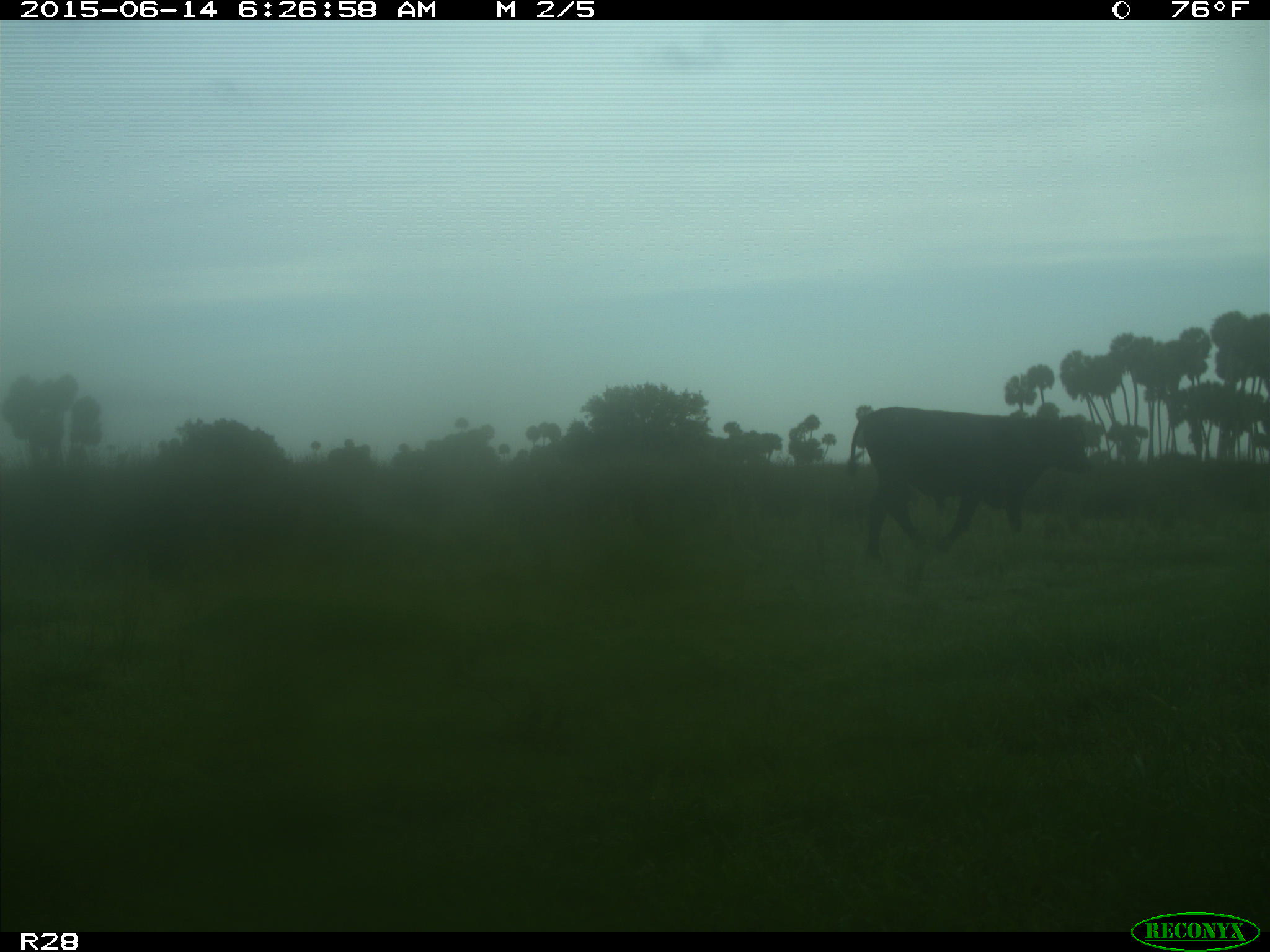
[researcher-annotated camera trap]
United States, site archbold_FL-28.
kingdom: Animalia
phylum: Chordata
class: Mammalia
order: Artiodactyla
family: Bovidae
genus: Bos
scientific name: Bos taurus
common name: domestic cow